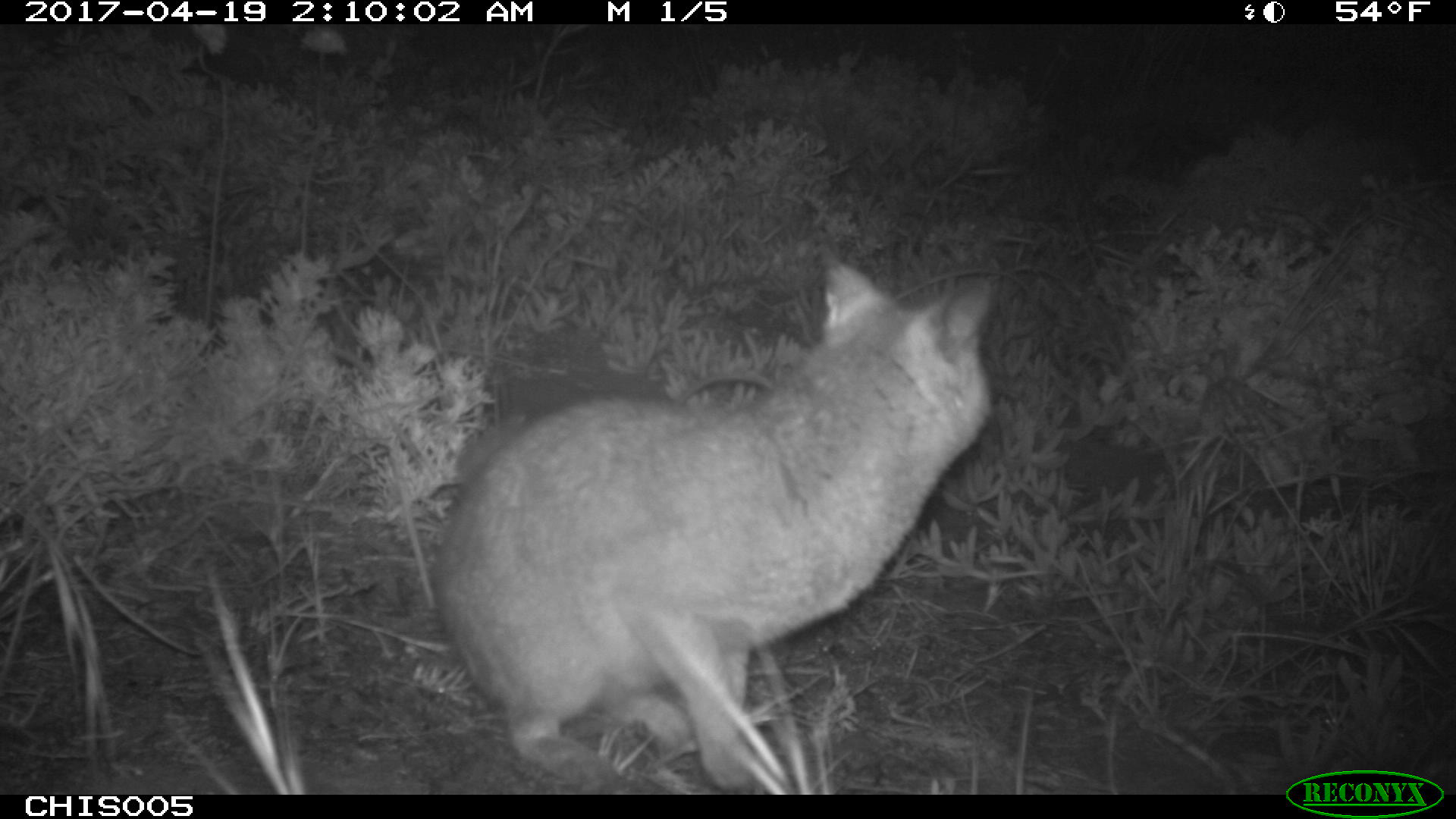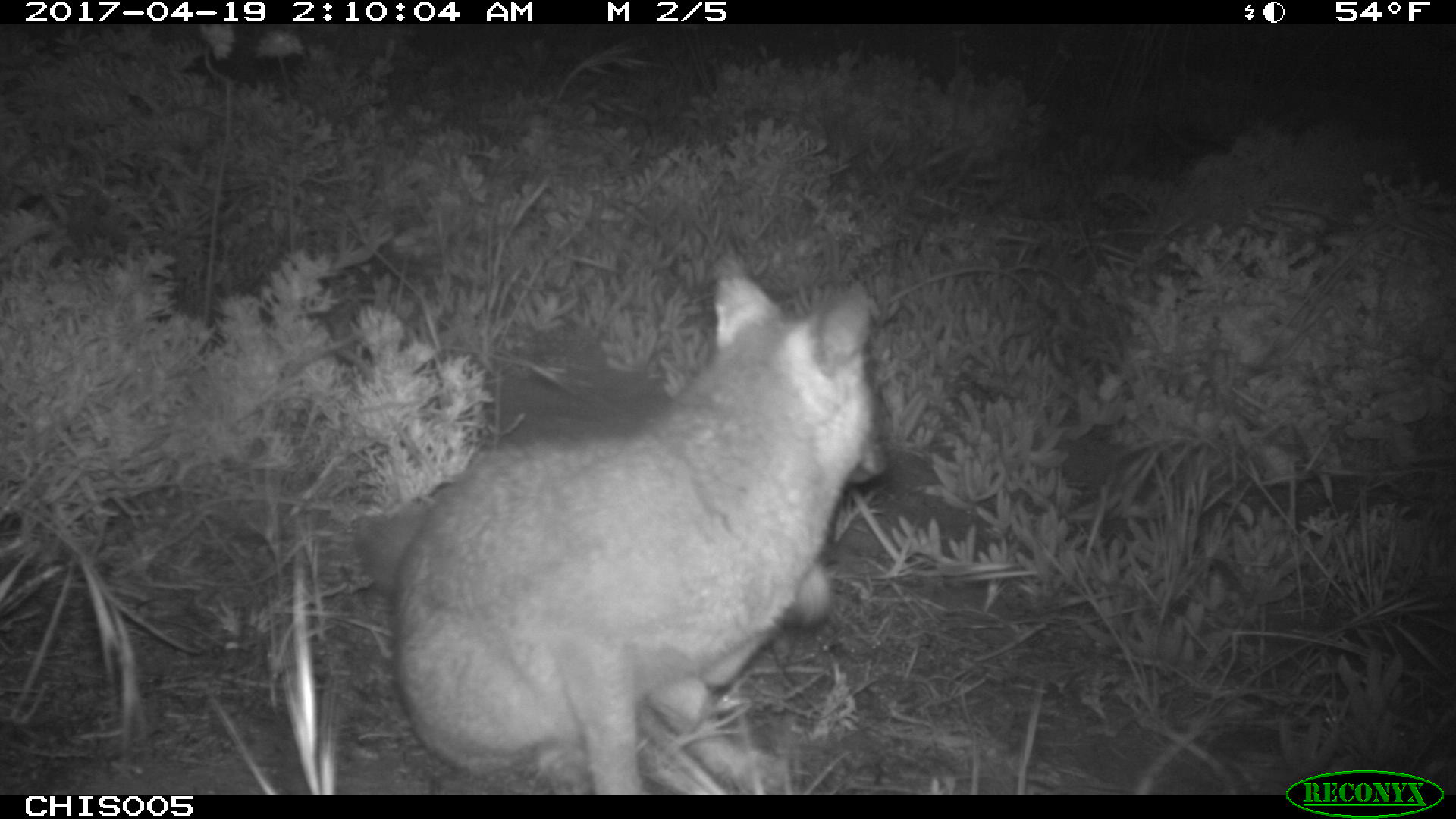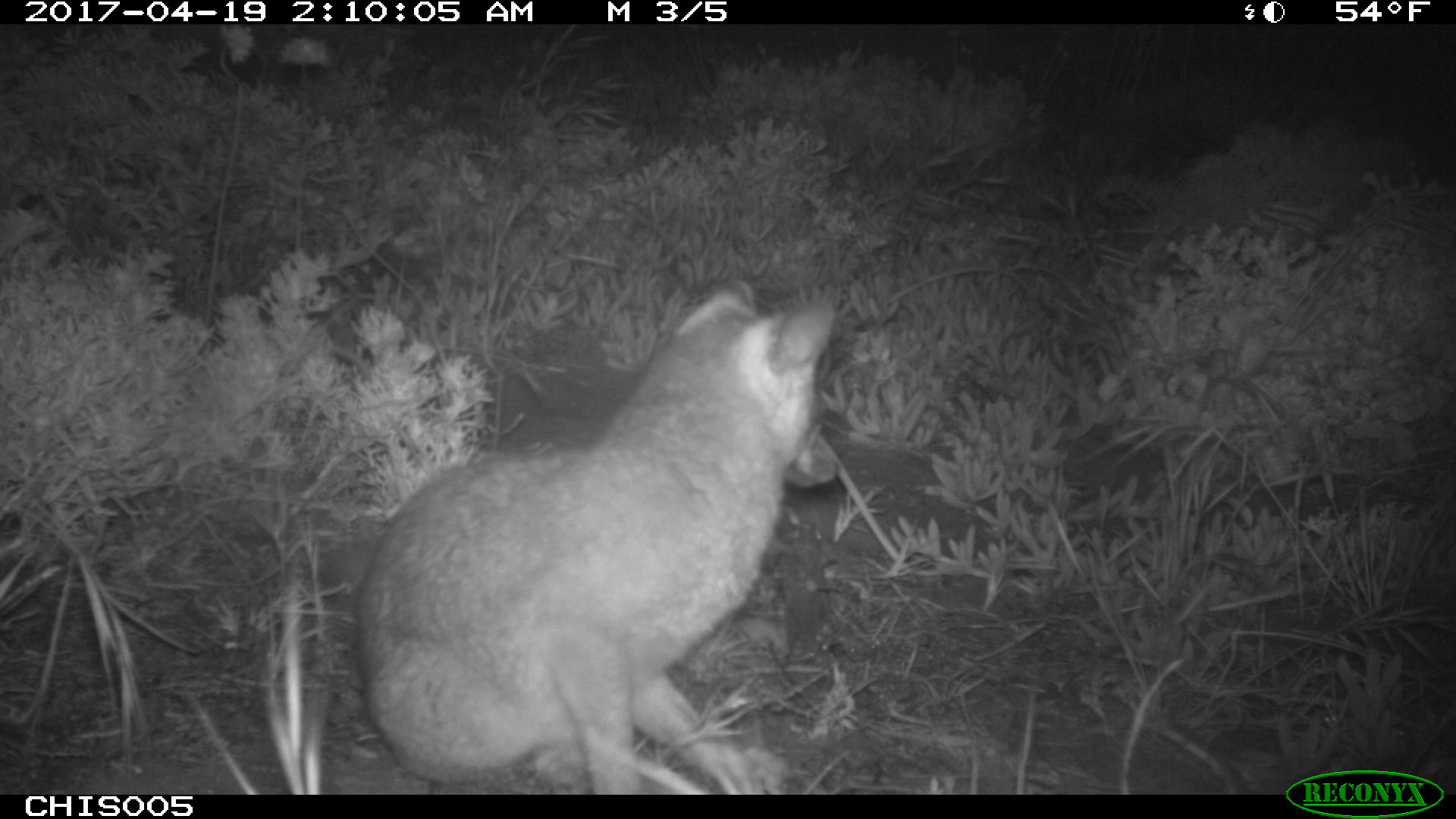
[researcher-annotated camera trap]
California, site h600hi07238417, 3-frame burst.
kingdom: Animalia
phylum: Chordata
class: Mammalia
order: Carnivora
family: Canidae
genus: Urocyon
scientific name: Urocyon littoralis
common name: island fox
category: fox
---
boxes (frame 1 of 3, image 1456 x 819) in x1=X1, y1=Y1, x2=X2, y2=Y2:
fox: x1=427, y1=244, x2=995, y2=792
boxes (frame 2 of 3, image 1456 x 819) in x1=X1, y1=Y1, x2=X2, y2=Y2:
fox: x1=353, y1=258, x2=886, y2=793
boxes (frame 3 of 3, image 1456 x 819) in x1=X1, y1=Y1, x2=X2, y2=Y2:
fox: x1=356, y1=281, x2=840, y2=792